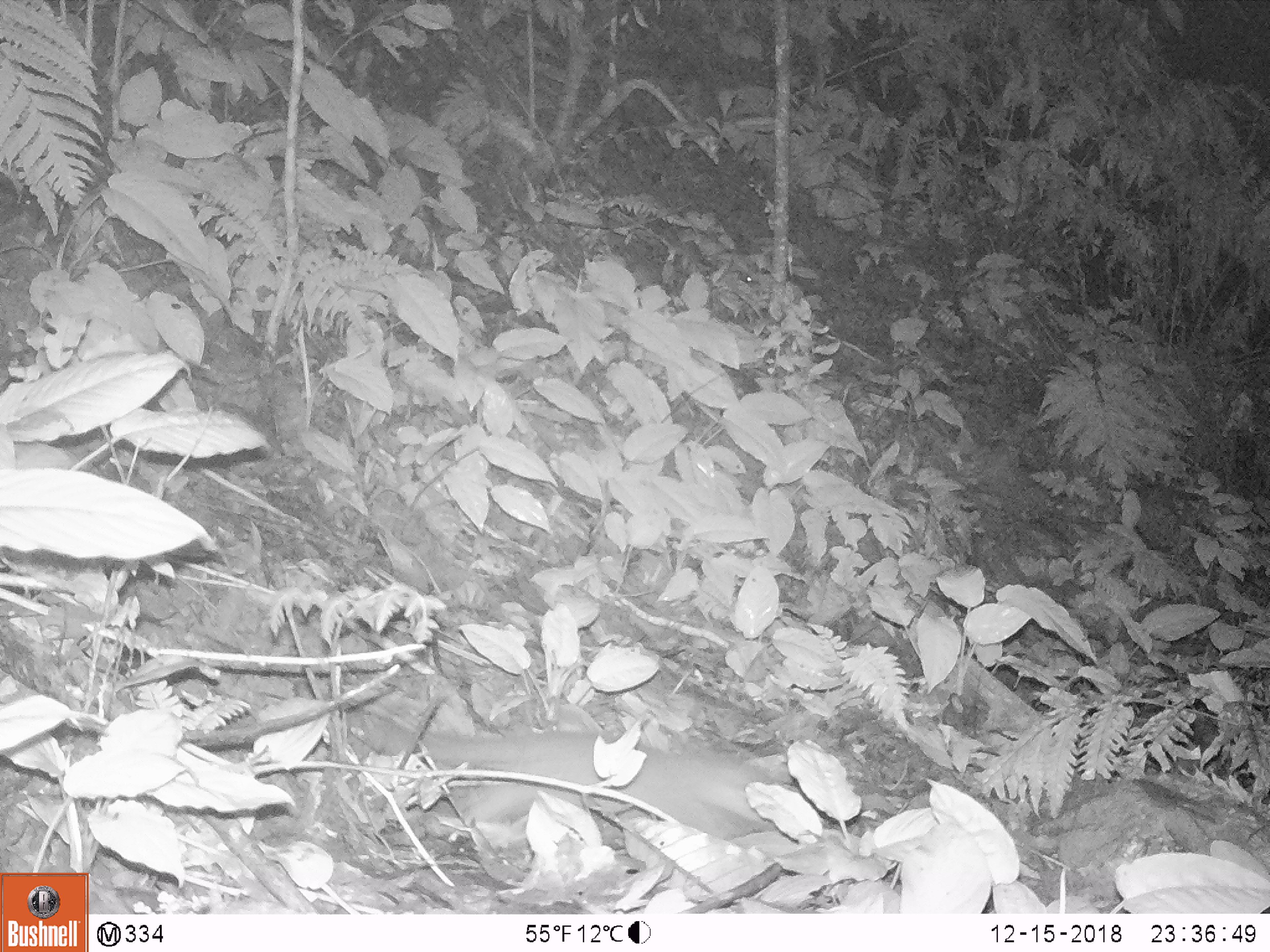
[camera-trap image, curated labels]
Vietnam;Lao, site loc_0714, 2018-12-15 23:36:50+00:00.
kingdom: Animalia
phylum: Chordata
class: Mammalia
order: Carnivora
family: Mustelidae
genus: Melogale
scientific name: Melogale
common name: ferret badger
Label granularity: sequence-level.